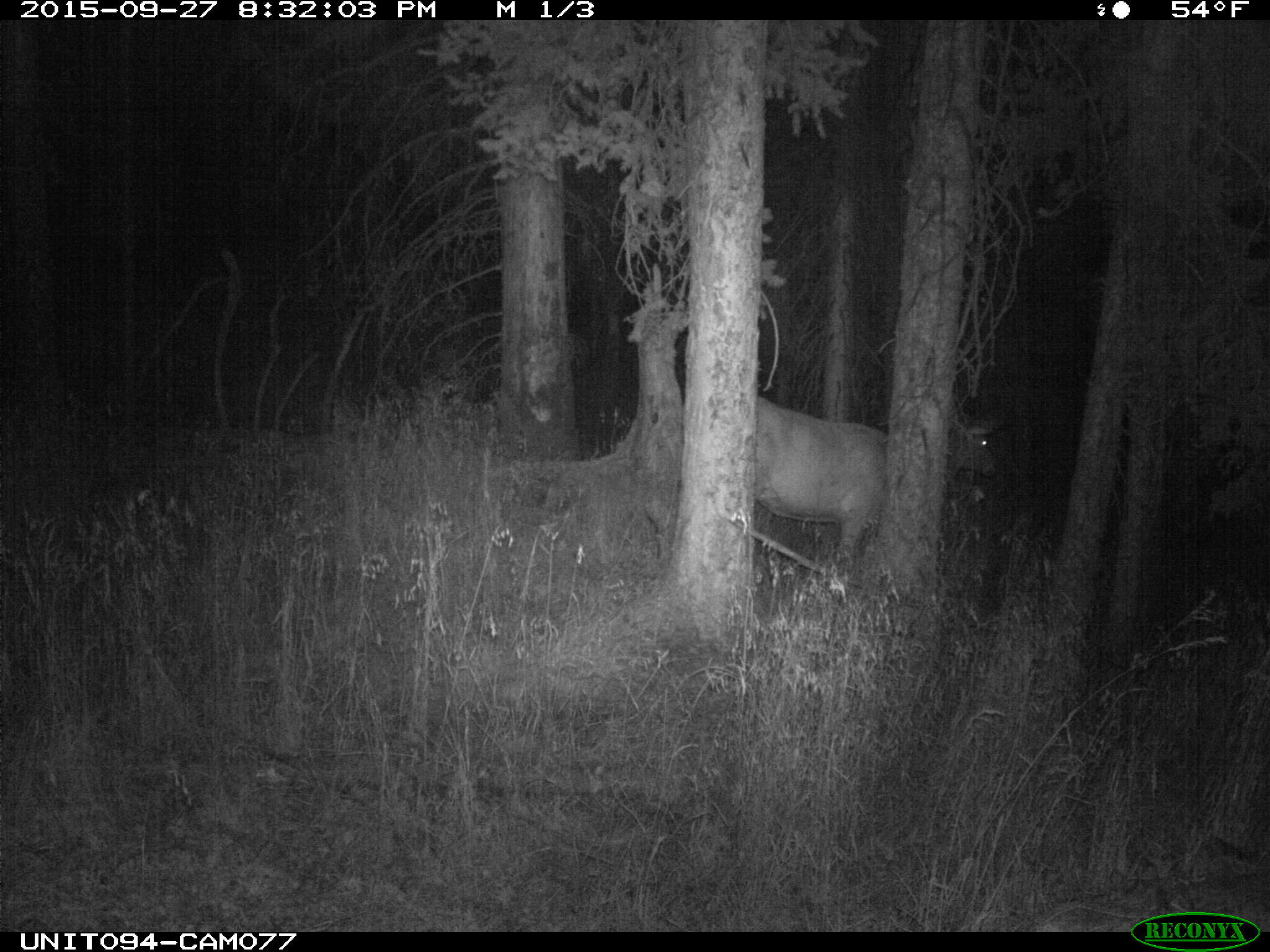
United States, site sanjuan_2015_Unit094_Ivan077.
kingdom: Animalia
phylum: Chordata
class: Mammalia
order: Artiodactyla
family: Cervidae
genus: Cervus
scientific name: Cervus elaphus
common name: red deer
Cervus elaphus (red deer).